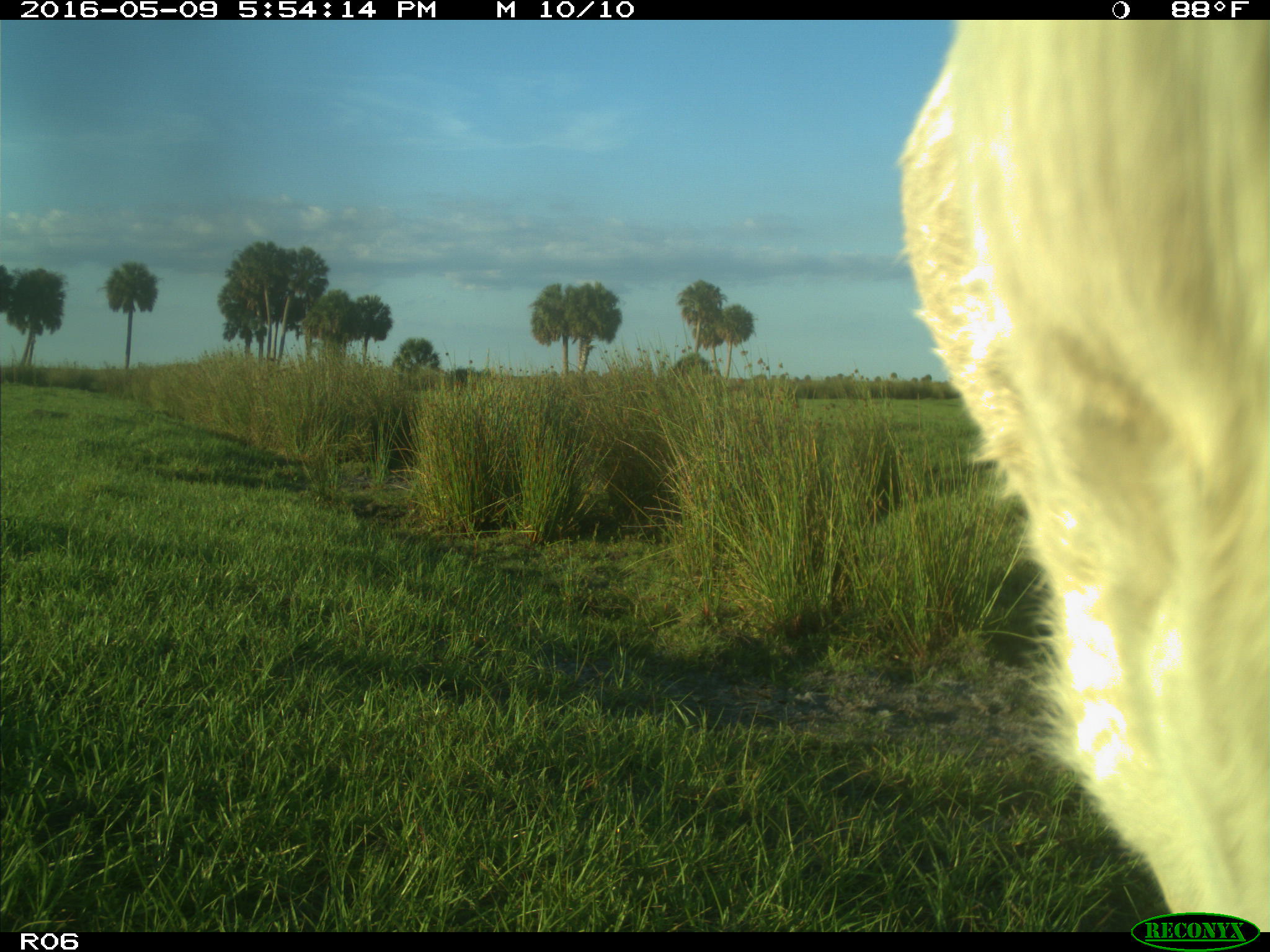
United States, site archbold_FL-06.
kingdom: Animalia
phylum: Chordata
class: Mammalia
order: Artiodactyla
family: Bovidae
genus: Bos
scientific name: Bos taurus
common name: domestic cow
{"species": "Bos taurus (domestic cow)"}